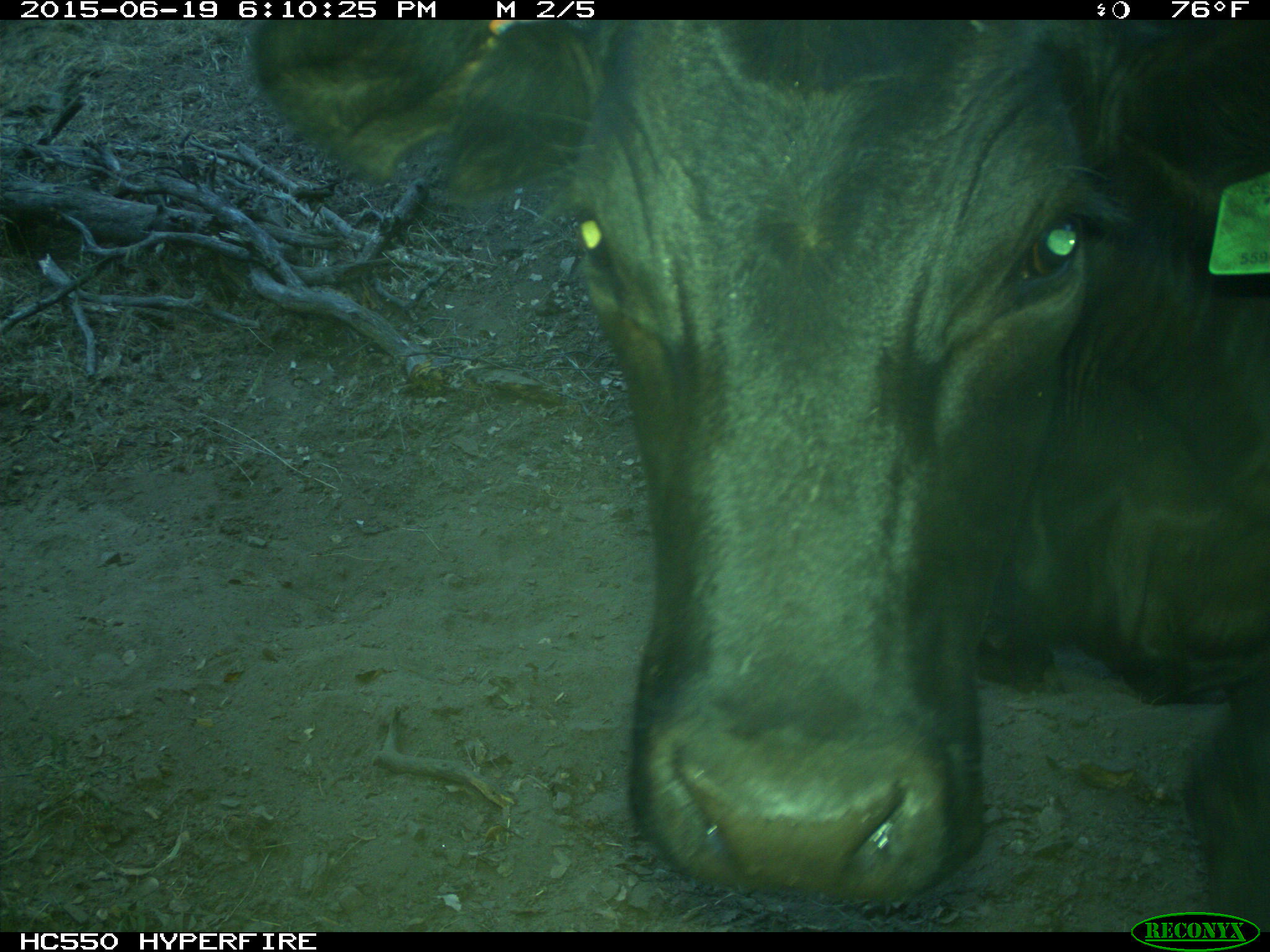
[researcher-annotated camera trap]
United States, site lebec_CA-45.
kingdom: Animalia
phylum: Chordata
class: Mammalia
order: Artiodactyla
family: Bovidae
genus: Bos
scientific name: Bos taurus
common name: domestic cow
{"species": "Bos taurus (domestic cow)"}